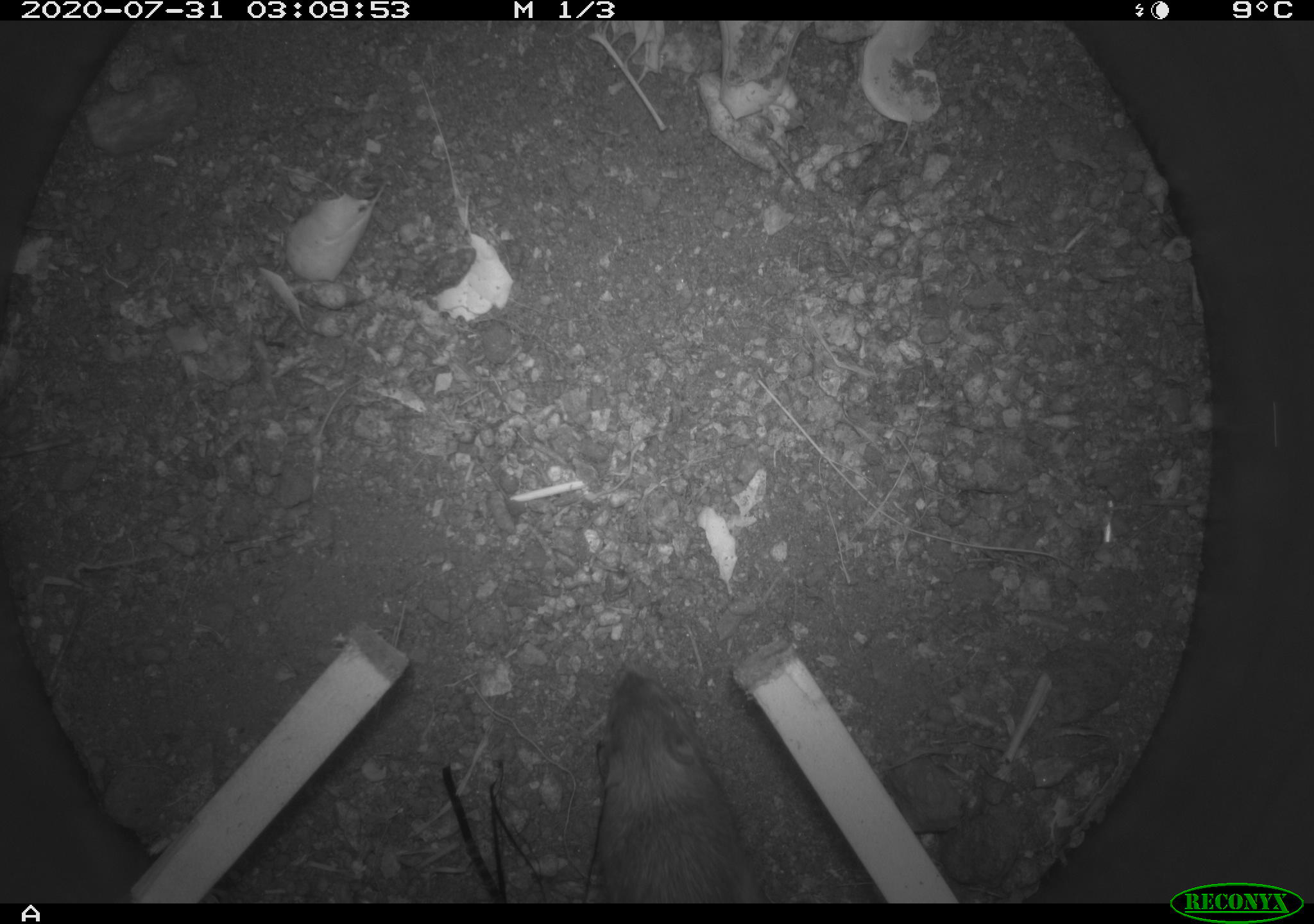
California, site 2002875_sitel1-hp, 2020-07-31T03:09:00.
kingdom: Animalia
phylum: Chordata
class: Mammalia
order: Rodentia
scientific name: Rodentia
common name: rodent